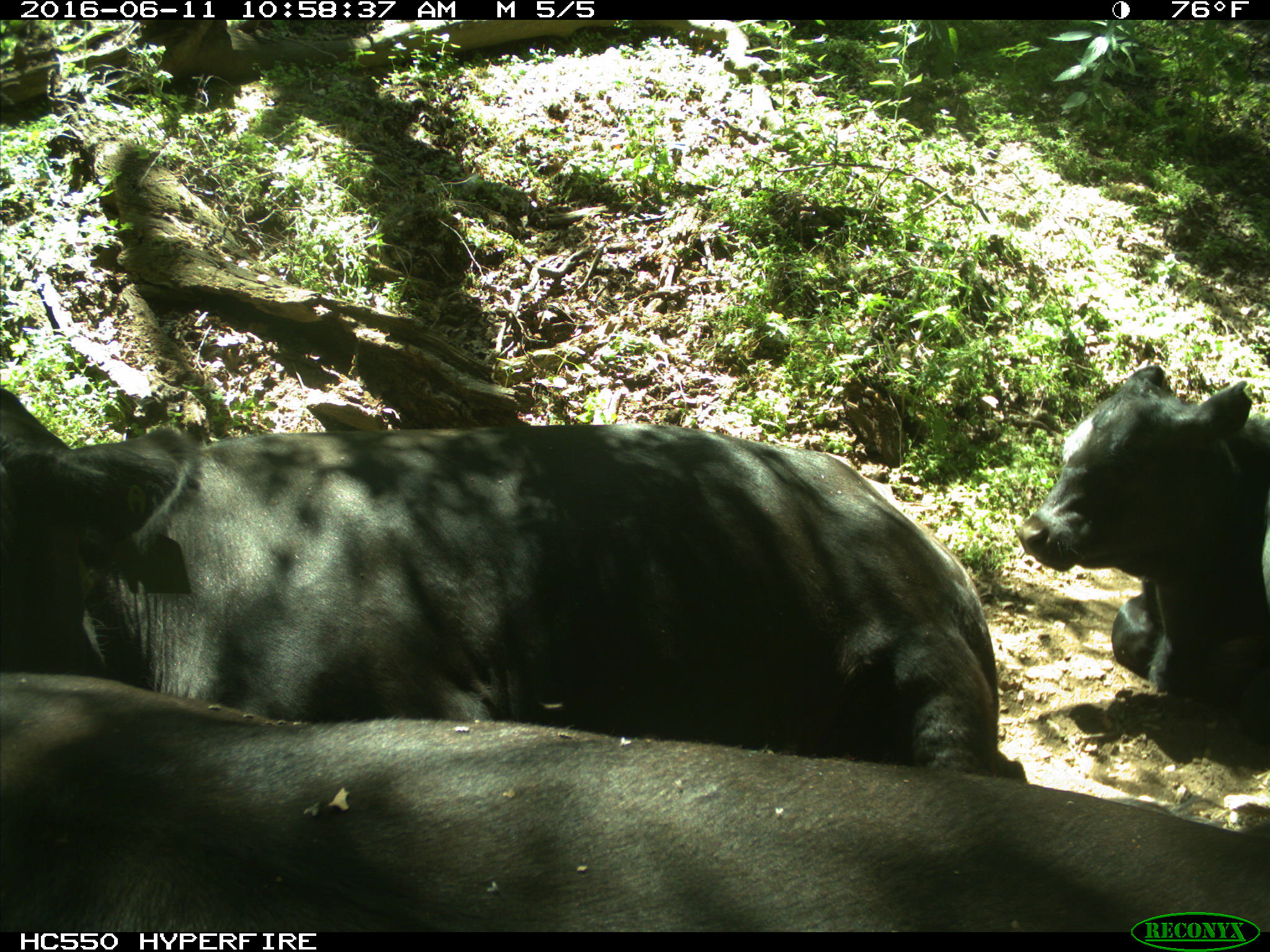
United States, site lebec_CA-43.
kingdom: Animalia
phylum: Chordata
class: Mammalia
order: Artiodactyla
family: Bovidae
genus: Bos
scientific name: Bos taurus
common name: domestic cow